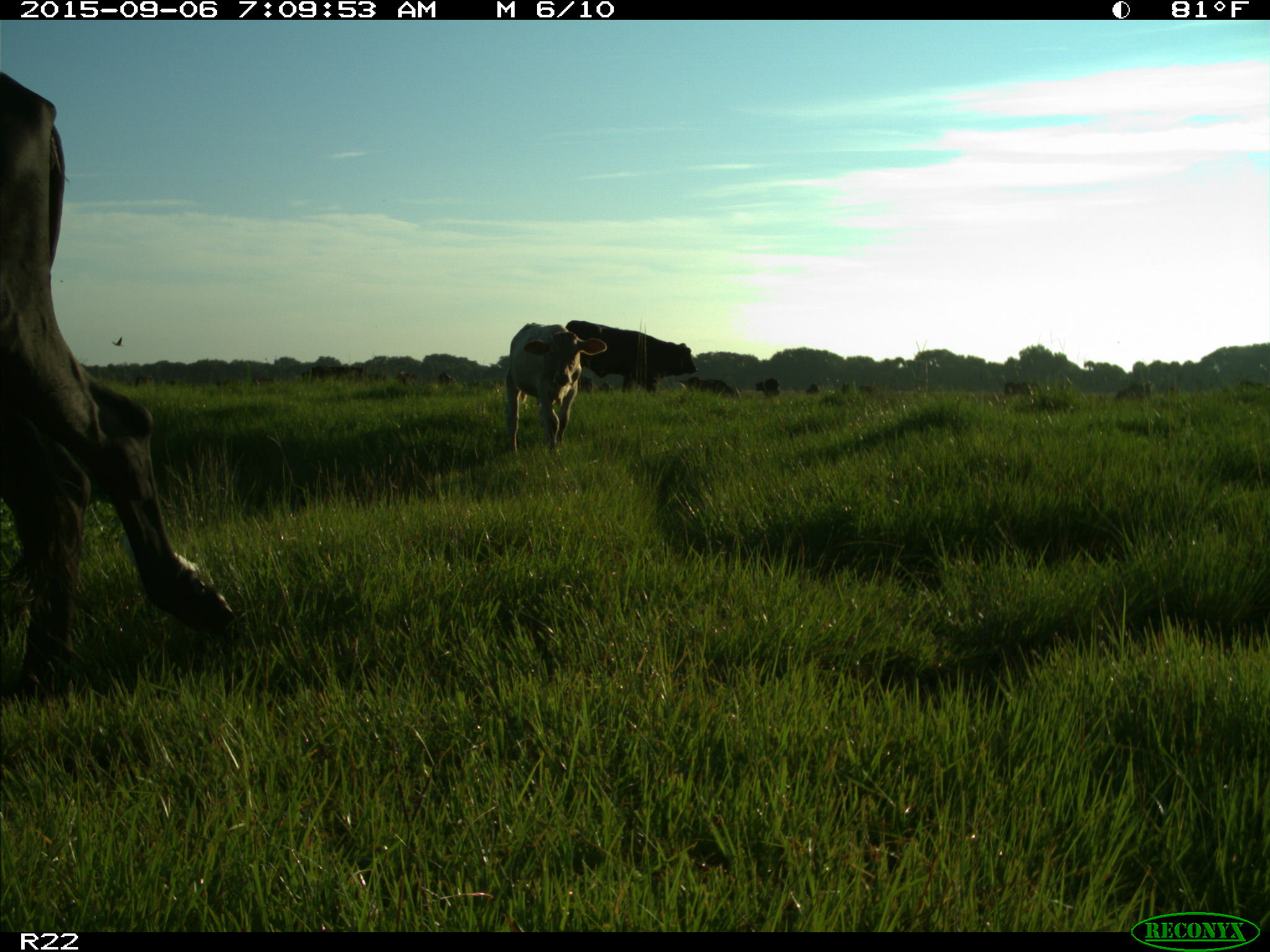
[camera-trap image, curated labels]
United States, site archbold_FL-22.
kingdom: Animalia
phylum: Chordata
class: Mammalia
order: Artiodactyla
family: Bovidae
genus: Bos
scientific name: Bos taurus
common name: domestic cow